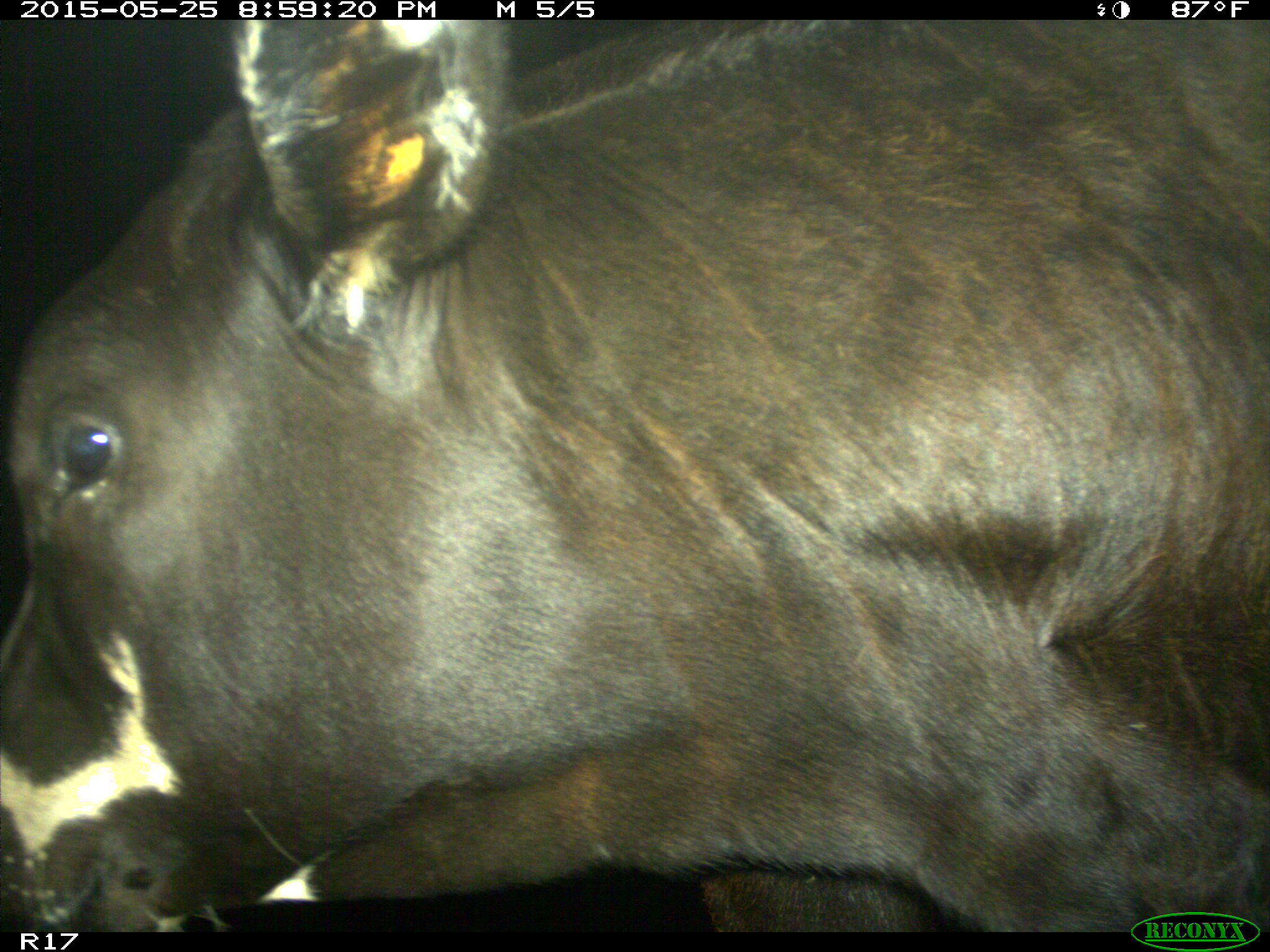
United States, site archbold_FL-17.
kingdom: Animalia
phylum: Chordata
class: Mammalia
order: Artiodactyla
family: Bovidae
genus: Bos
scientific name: Bos taurus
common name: domestic cow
Bos taurus (domestic cow).